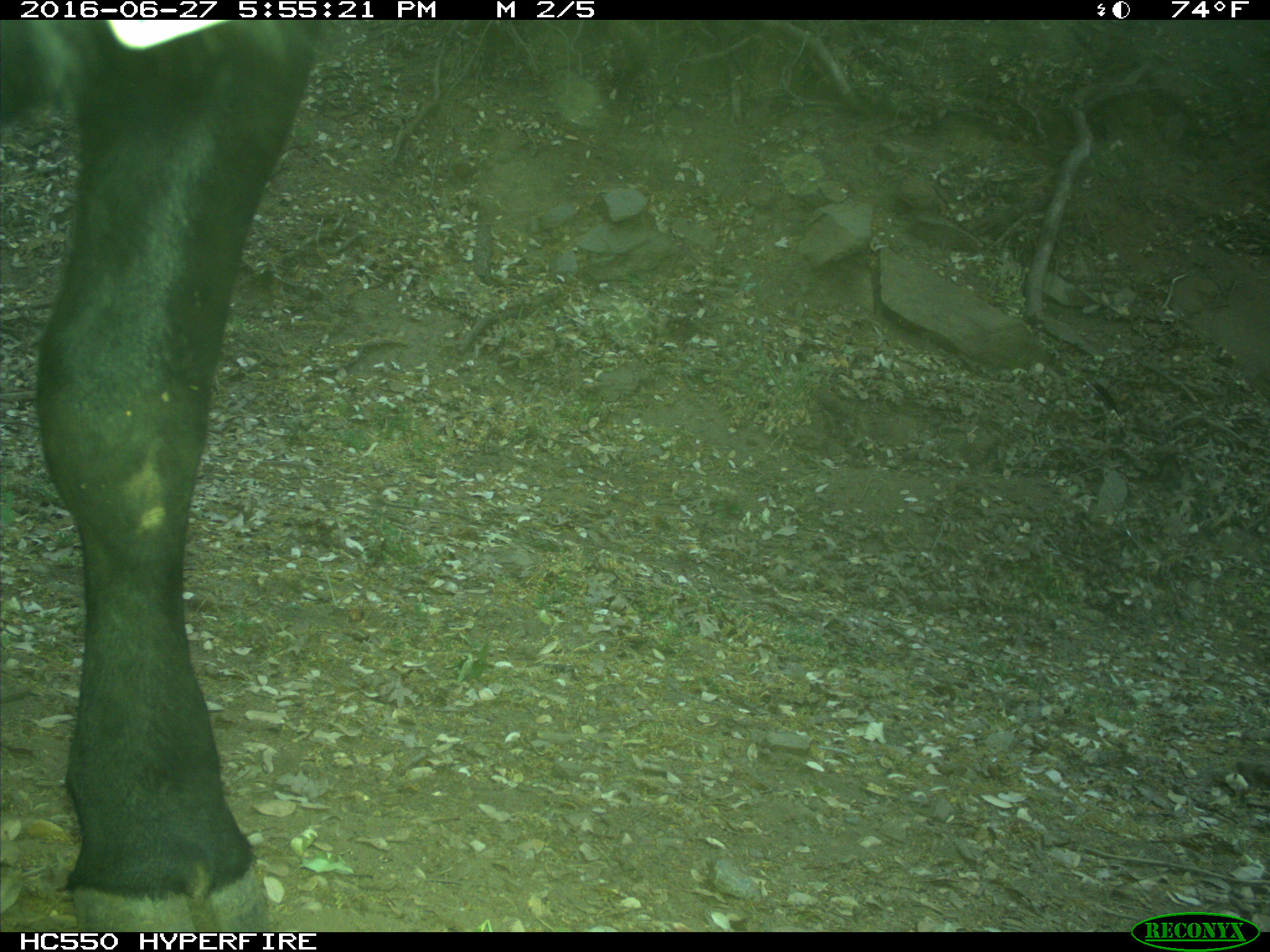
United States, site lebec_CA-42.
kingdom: Animalia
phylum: Chordata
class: Mammalia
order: Artiodactyla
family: Bovidae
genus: Bos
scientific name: Bos taurus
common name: domestic cow